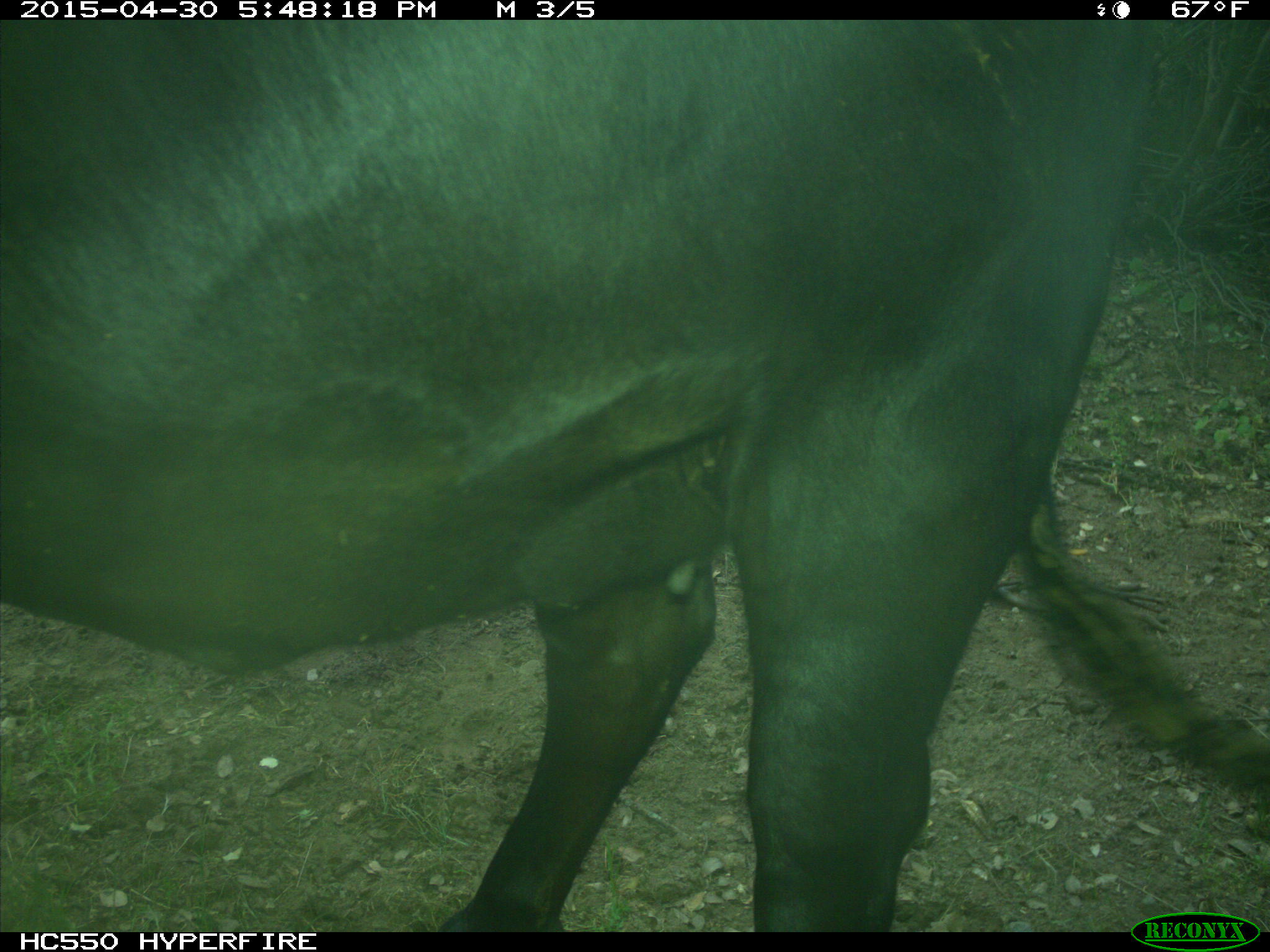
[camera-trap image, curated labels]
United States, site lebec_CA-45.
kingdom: Animalia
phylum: Chordata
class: Mammalia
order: Artiodactyla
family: Bovidae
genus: Bos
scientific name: Bos taurus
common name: domestic cow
Bos taurus (domestic cow).